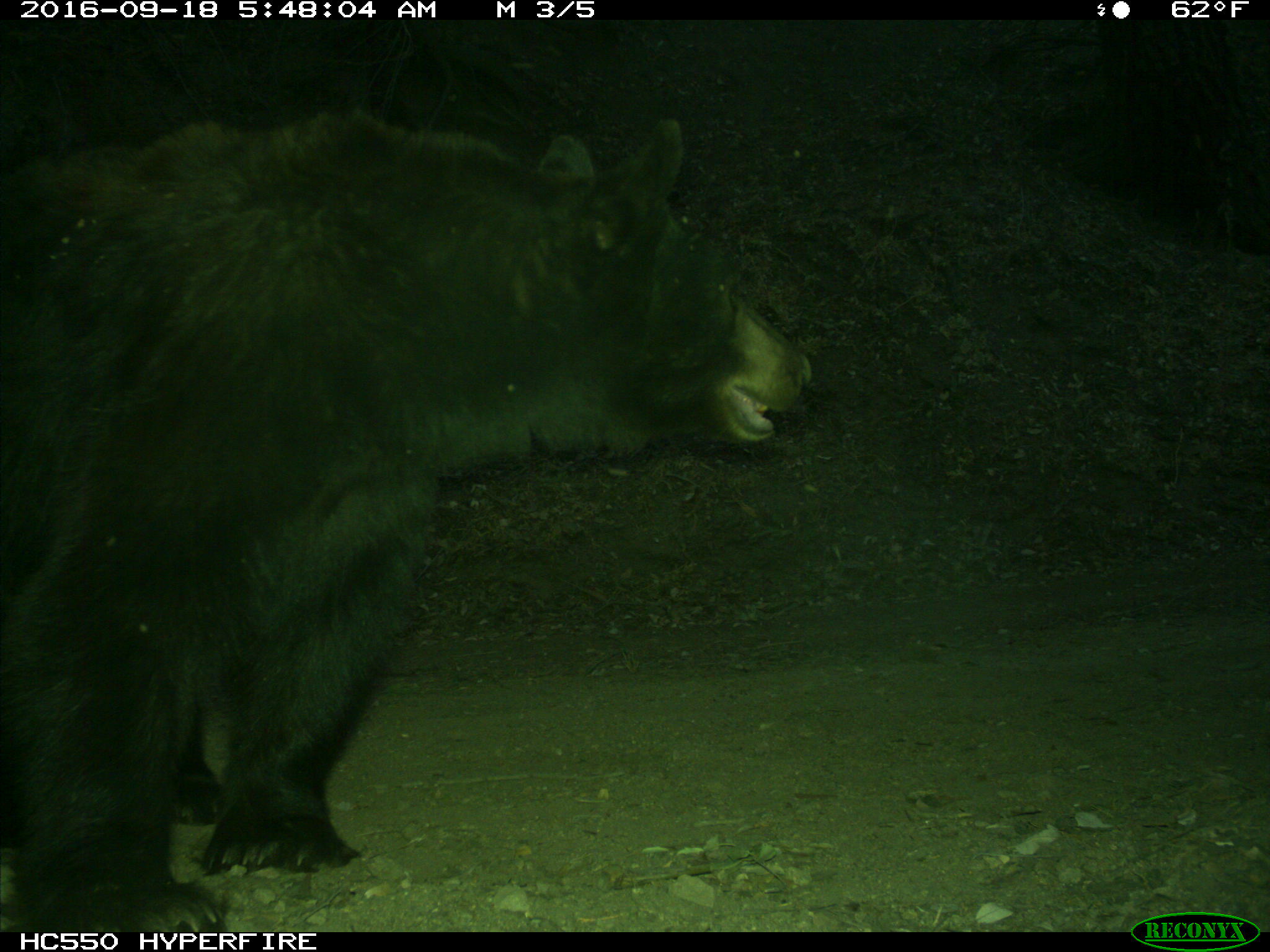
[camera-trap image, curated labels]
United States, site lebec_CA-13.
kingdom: Animalia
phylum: Chordata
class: Mammalia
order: Carnivora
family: Ursidae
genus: Ursus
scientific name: Ursus americanus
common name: american black bear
Ursus americanus (american black bear).